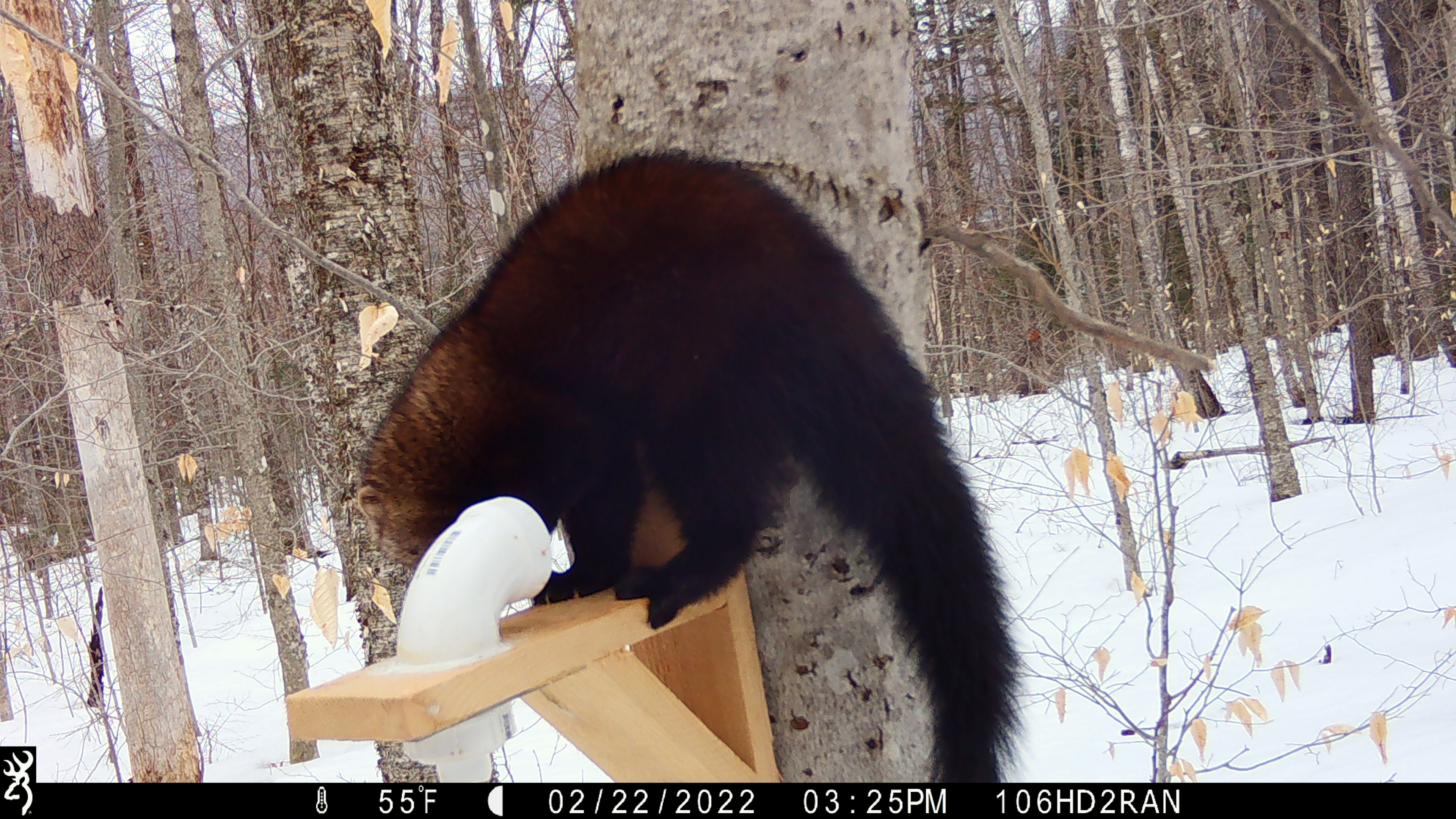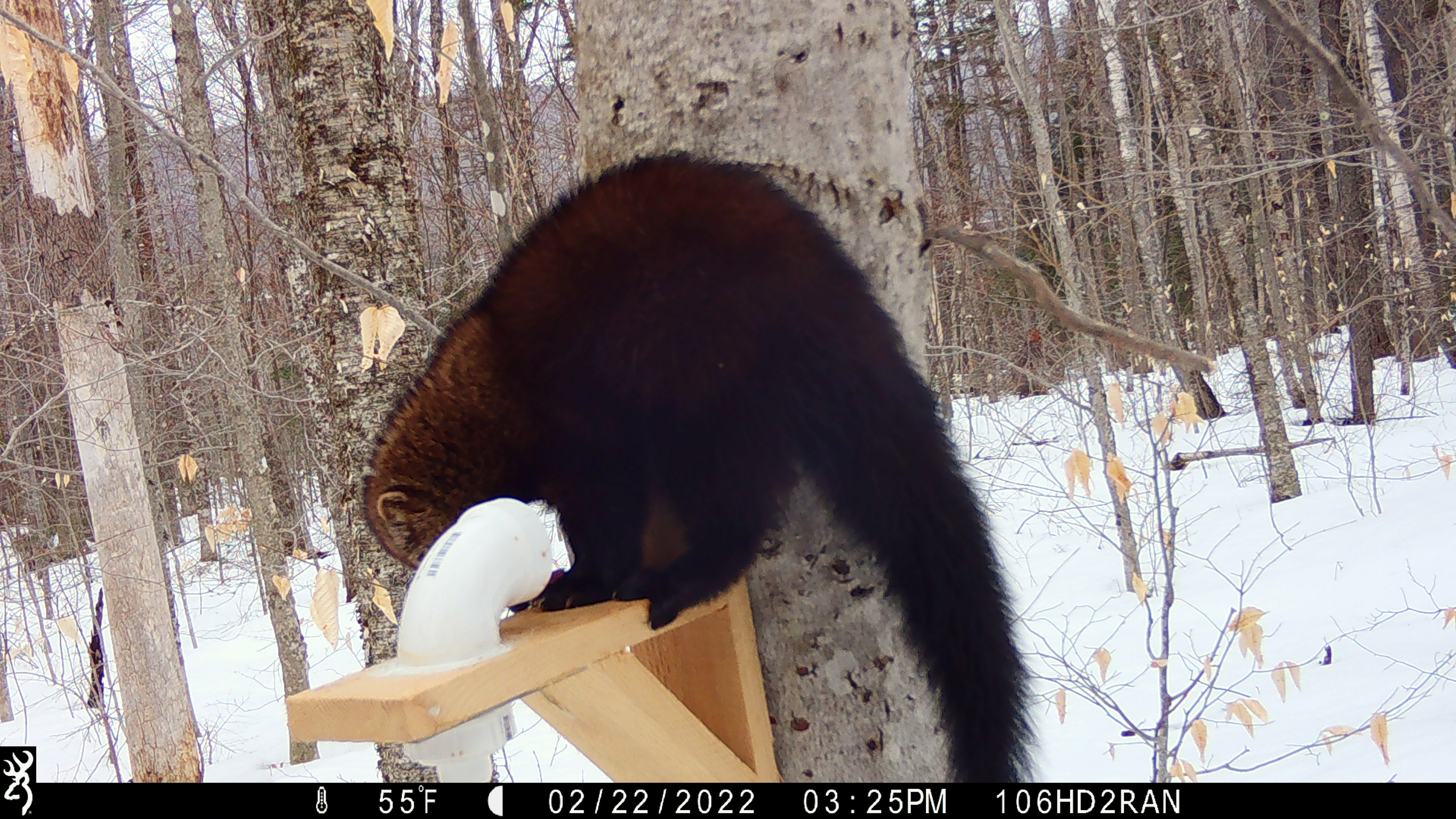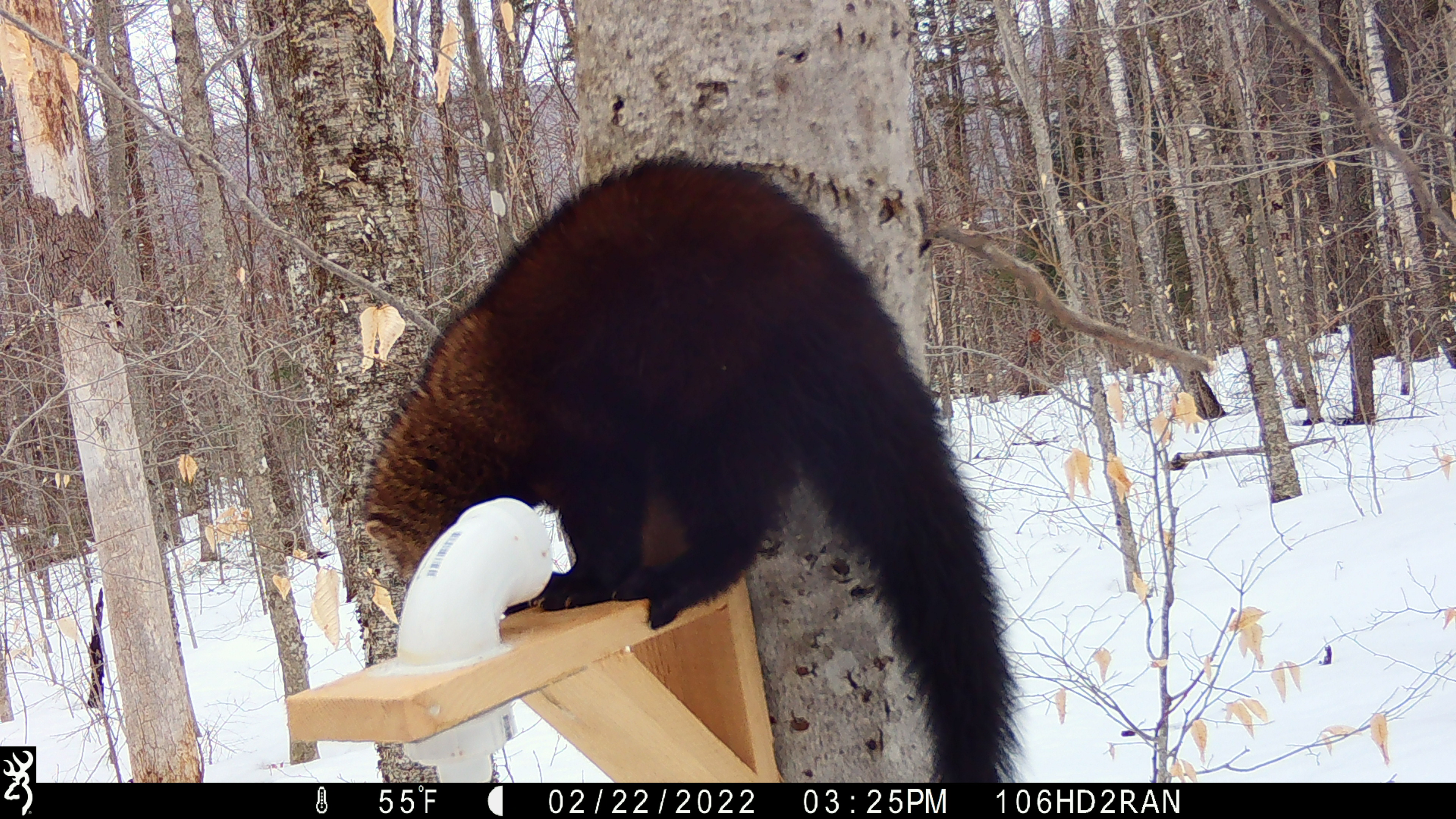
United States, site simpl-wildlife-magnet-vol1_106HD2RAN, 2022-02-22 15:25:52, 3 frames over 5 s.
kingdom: Animalia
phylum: Chordata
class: Mammalia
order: Carnivora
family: Mustelidae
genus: Pekania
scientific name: Pekania pennanti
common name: fisher